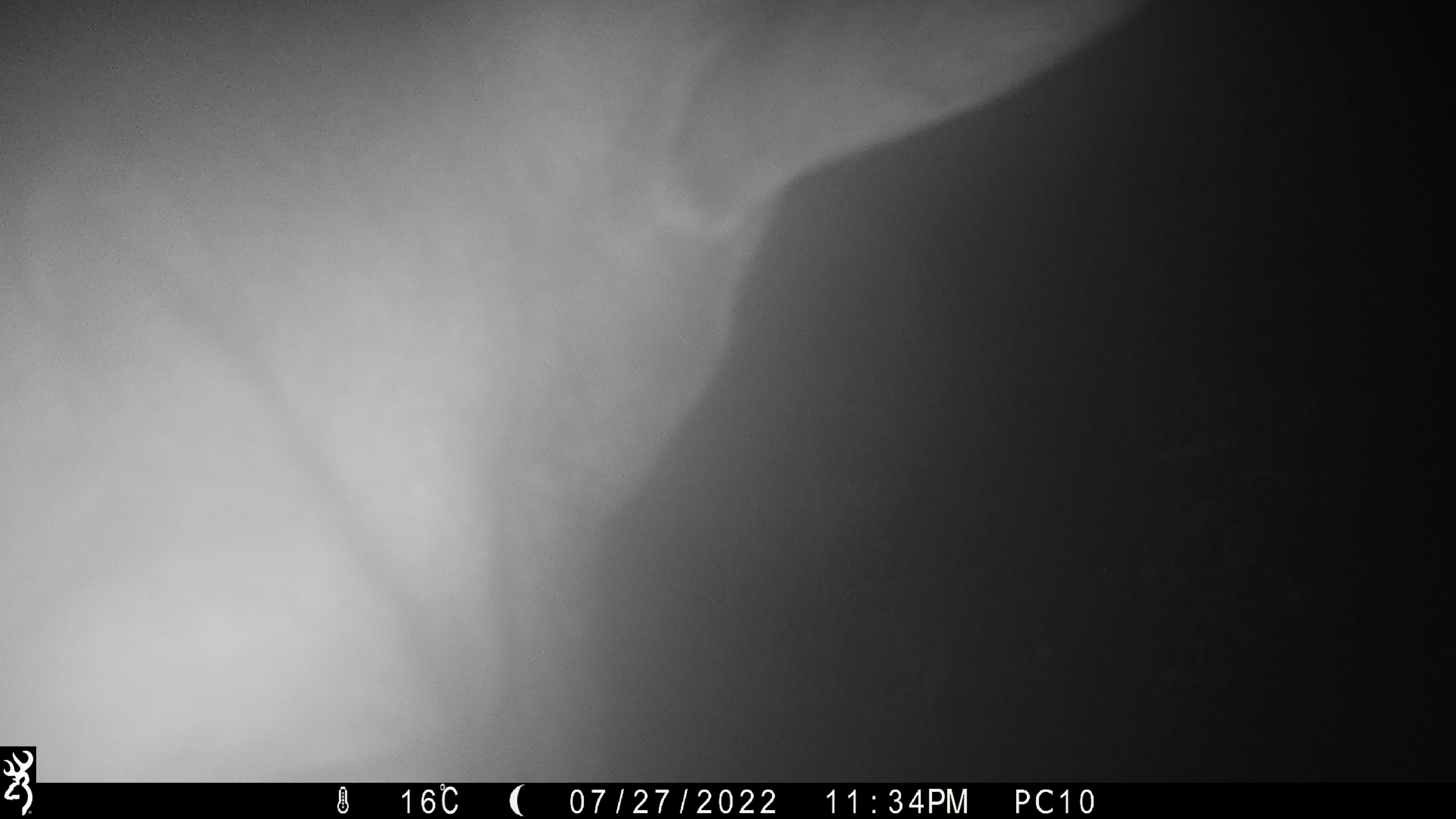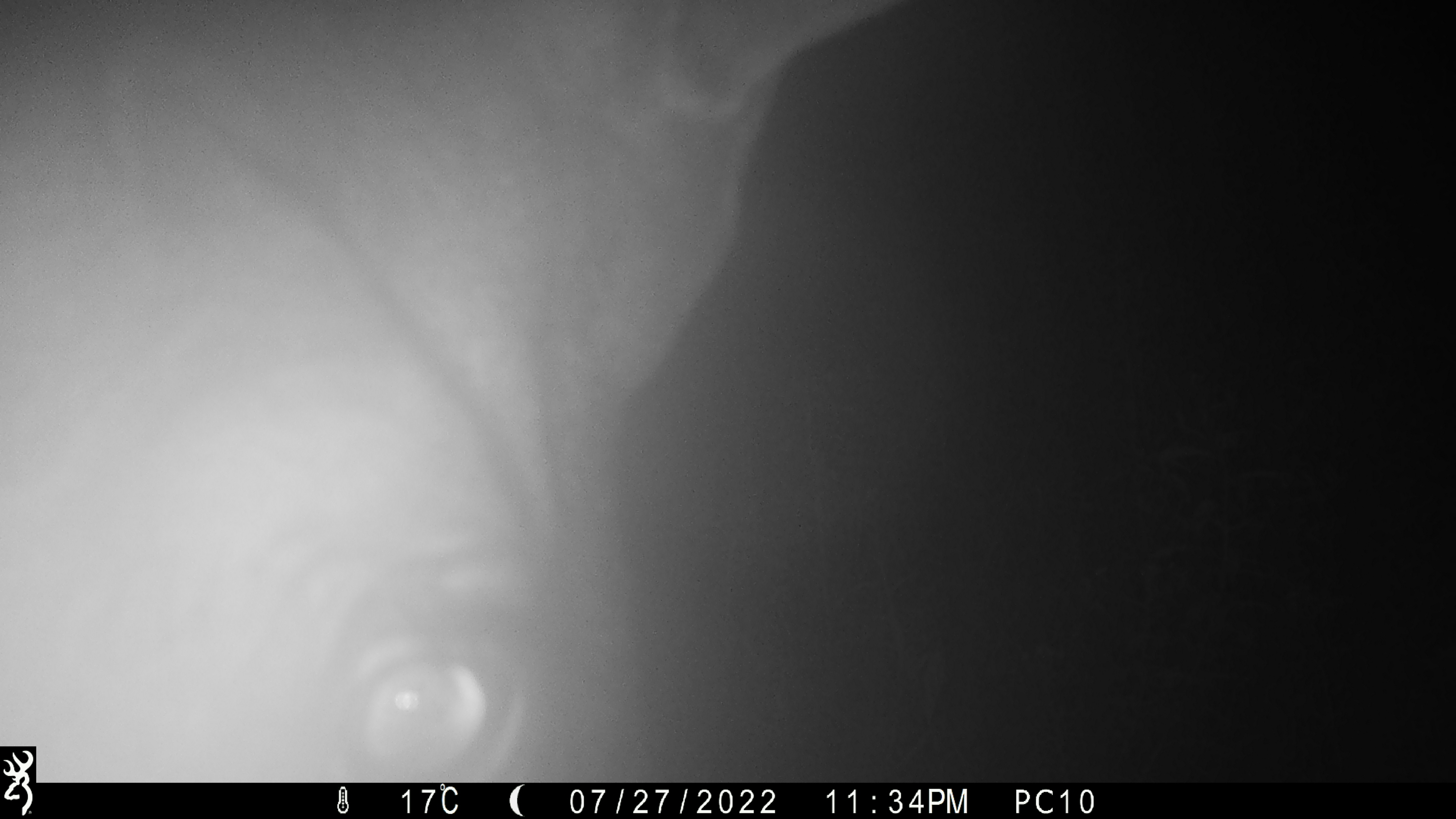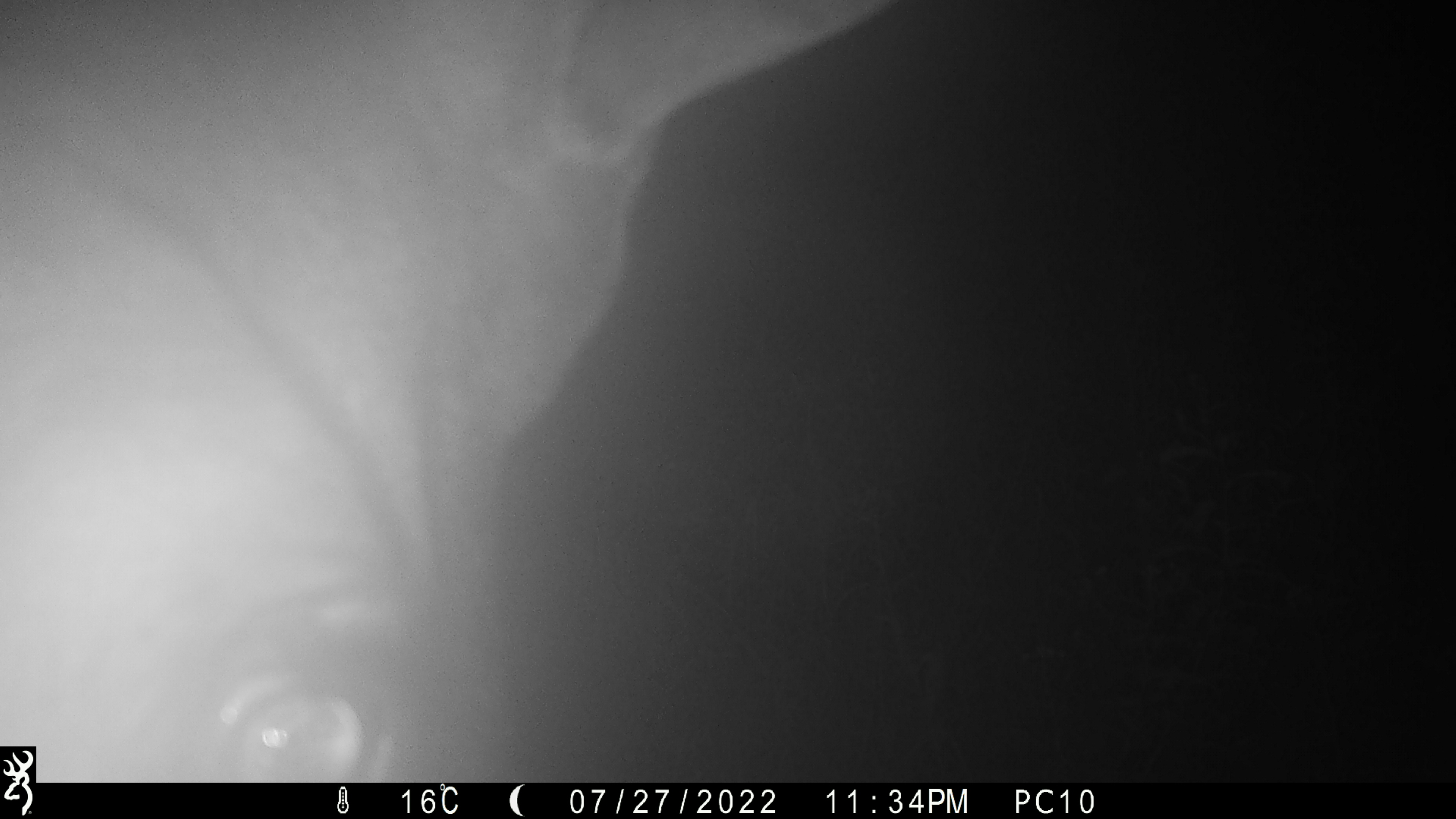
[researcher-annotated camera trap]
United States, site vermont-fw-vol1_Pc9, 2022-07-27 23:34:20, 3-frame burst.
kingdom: Animalia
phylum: Chordata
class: Mammalia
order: Artiodactyla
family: Cervidae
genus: Alces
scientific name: Alces alces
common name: moose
Moose (Alces alces).